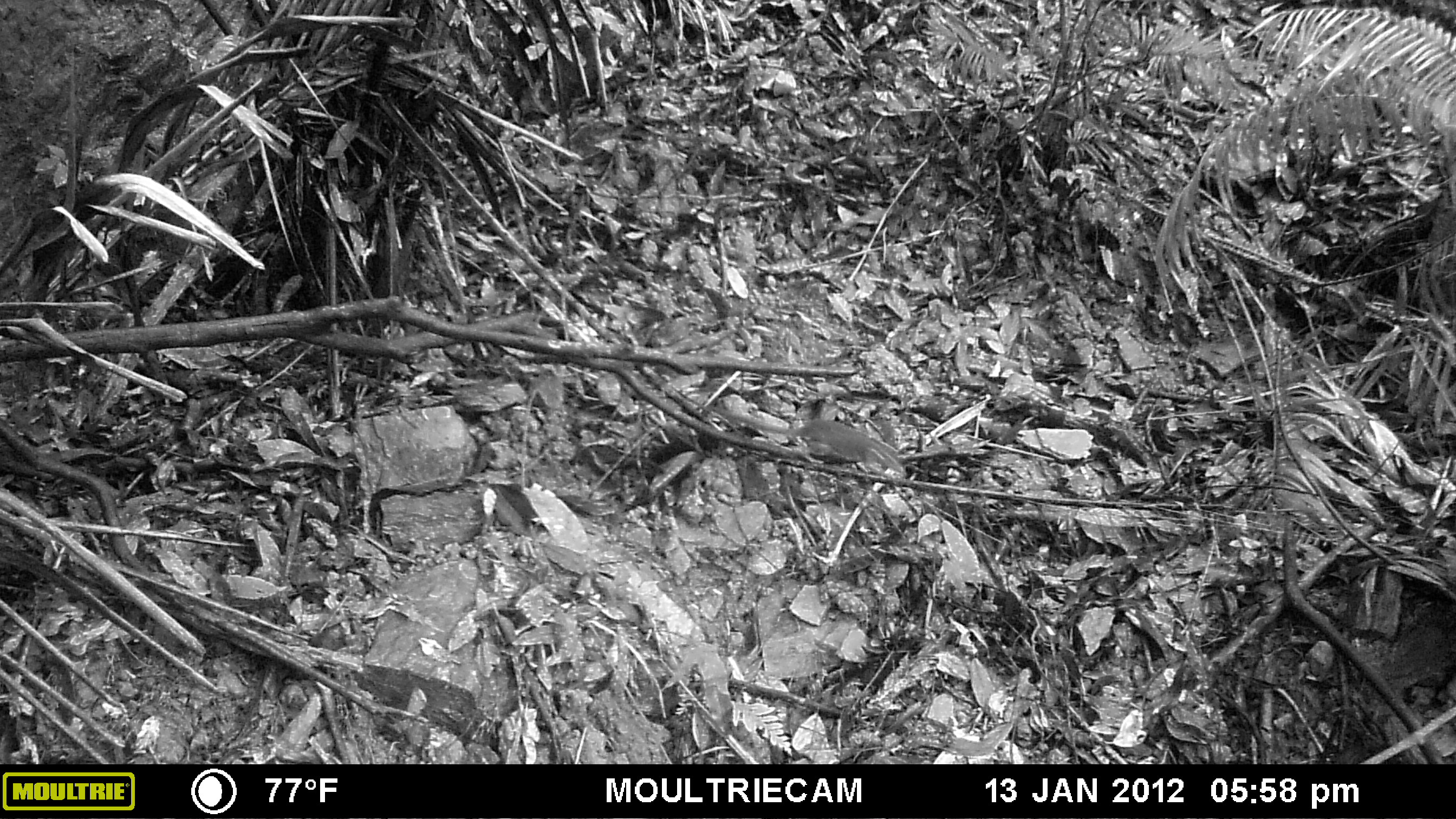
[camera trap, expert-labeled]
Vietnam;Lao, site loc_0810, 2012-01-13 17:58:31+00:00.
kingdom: Animalia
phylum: Chordata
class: Mammalia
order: Scandentia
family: Tupaiidae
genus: Tupaia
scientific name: Tupaia belangeri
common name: northern treeshrew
Northern treeshrew (Tupaia belangeri). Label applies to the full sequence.